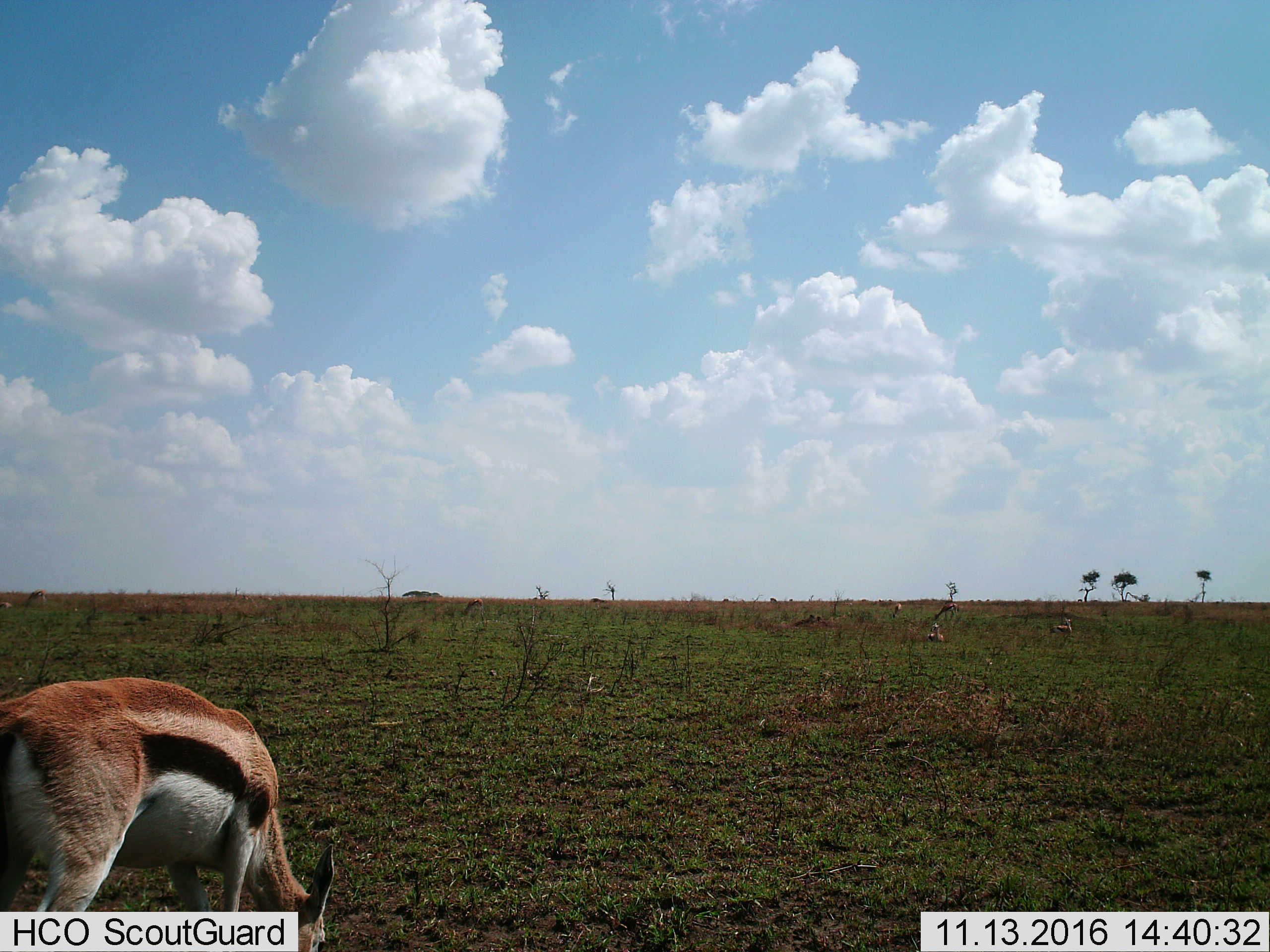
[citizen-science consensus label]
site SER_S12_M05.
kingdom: Animalia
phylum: Chordata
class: Mammalia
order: Artiodactyla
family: Bovidae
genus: Eudorcas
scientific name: Eudorcas thomsonii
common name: thomson's gazelle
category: gazellethomsons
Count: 5.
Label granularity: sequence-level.